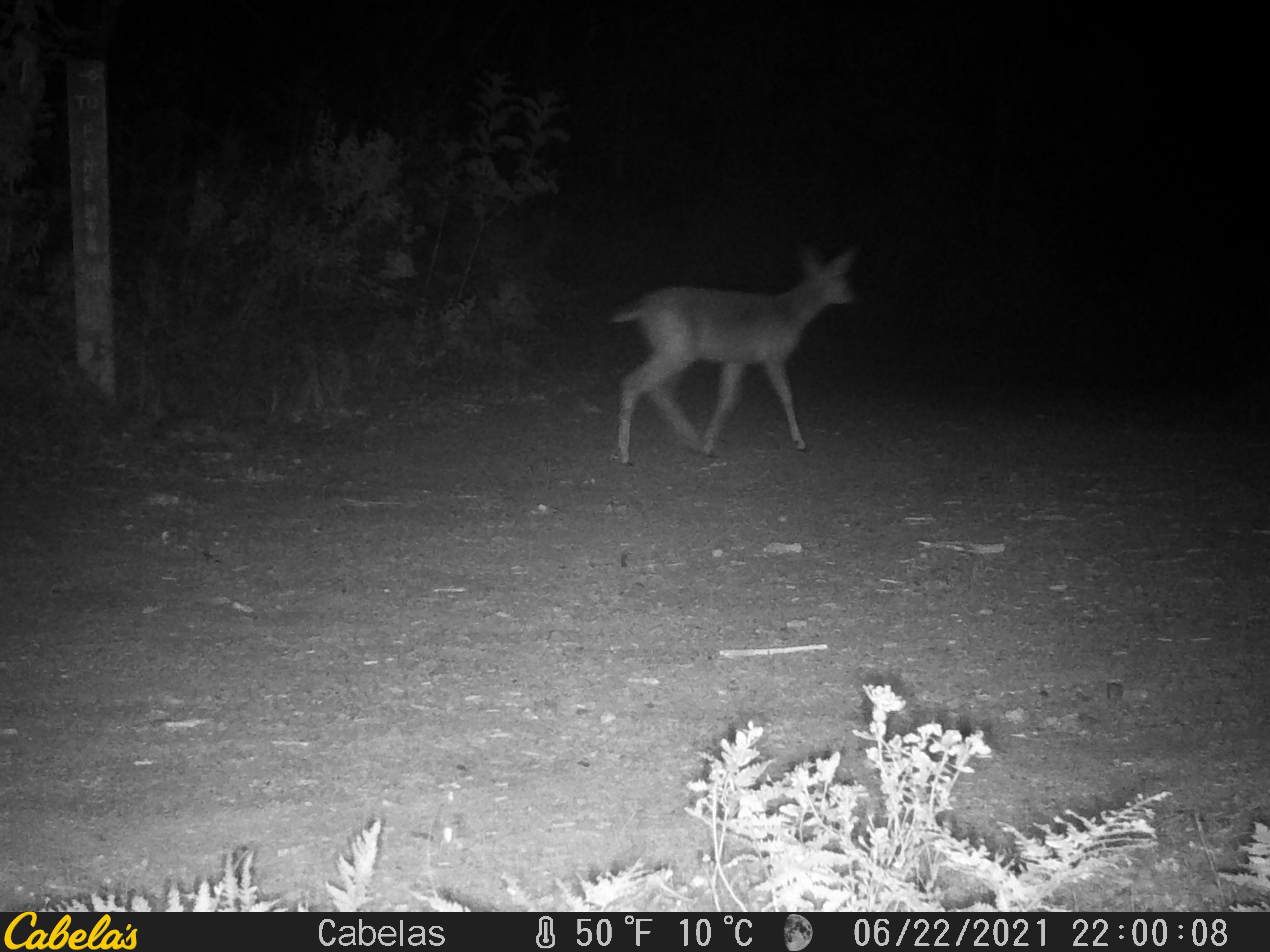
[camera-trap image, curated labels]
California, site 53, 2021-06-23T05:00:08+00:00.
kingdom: Animalia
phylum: Chordata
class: Mammalia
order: Artiodactyla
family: Cervidae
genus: Odocoileus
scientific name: Odocoileus hemionus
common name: mule deer